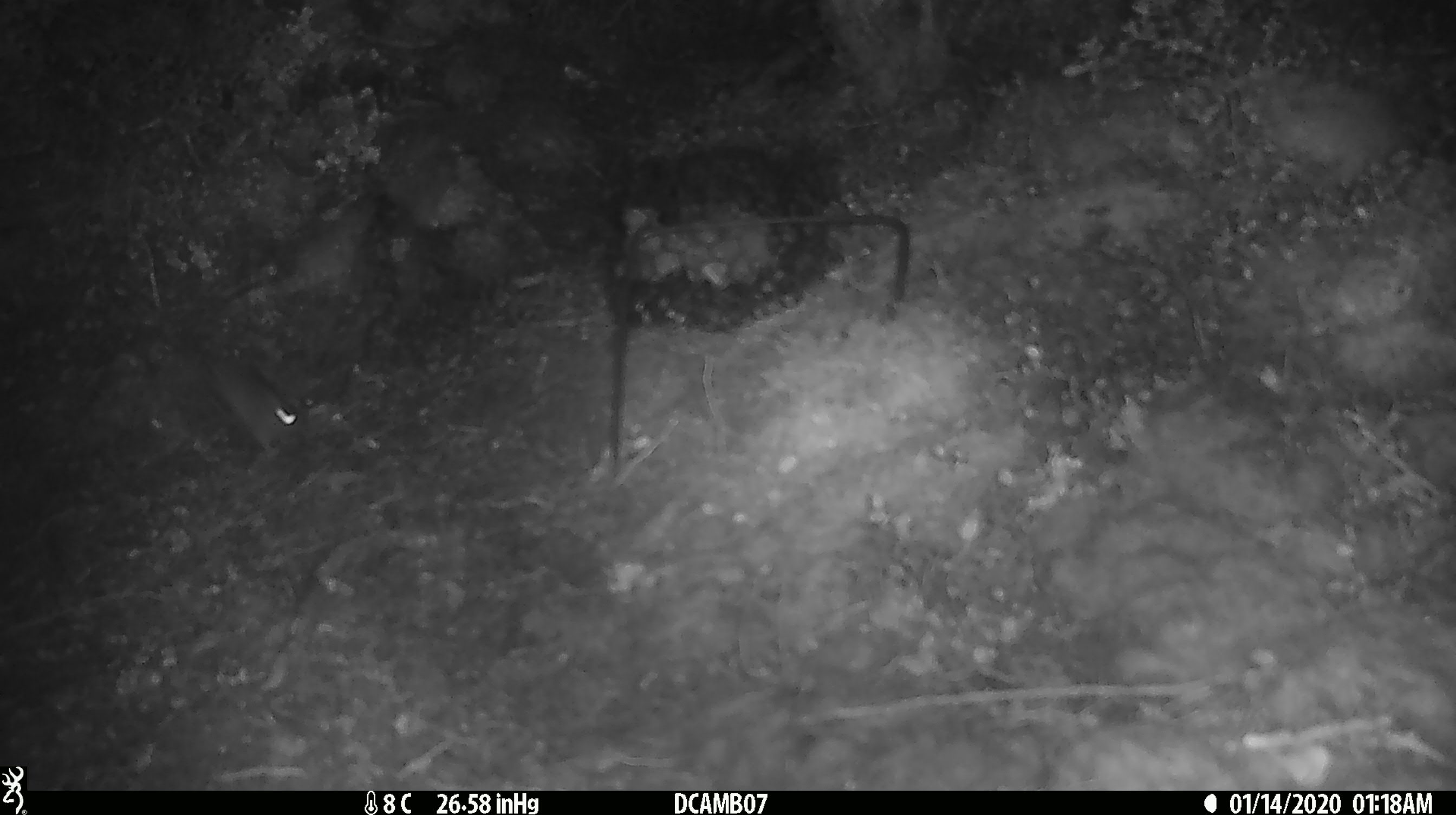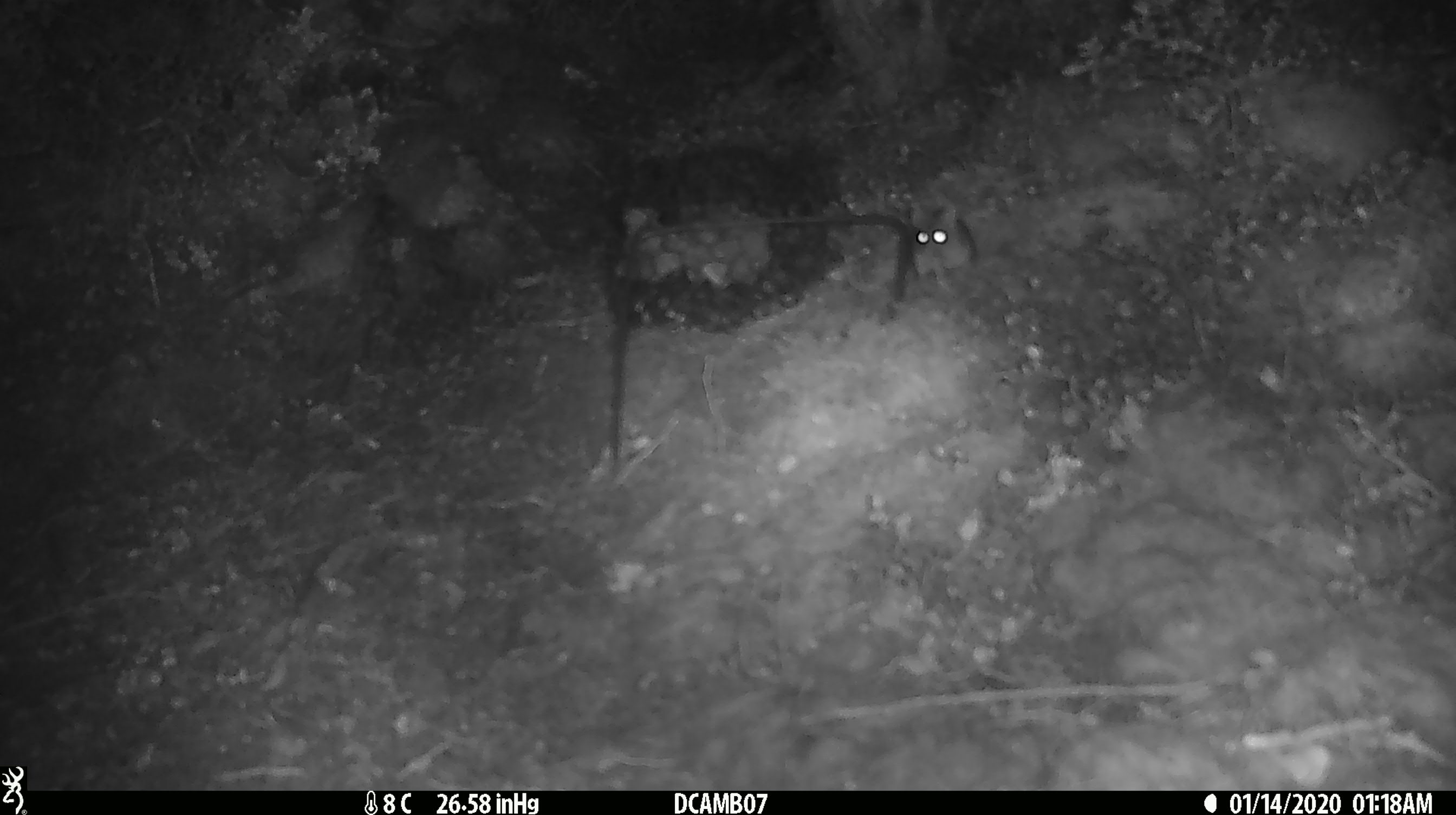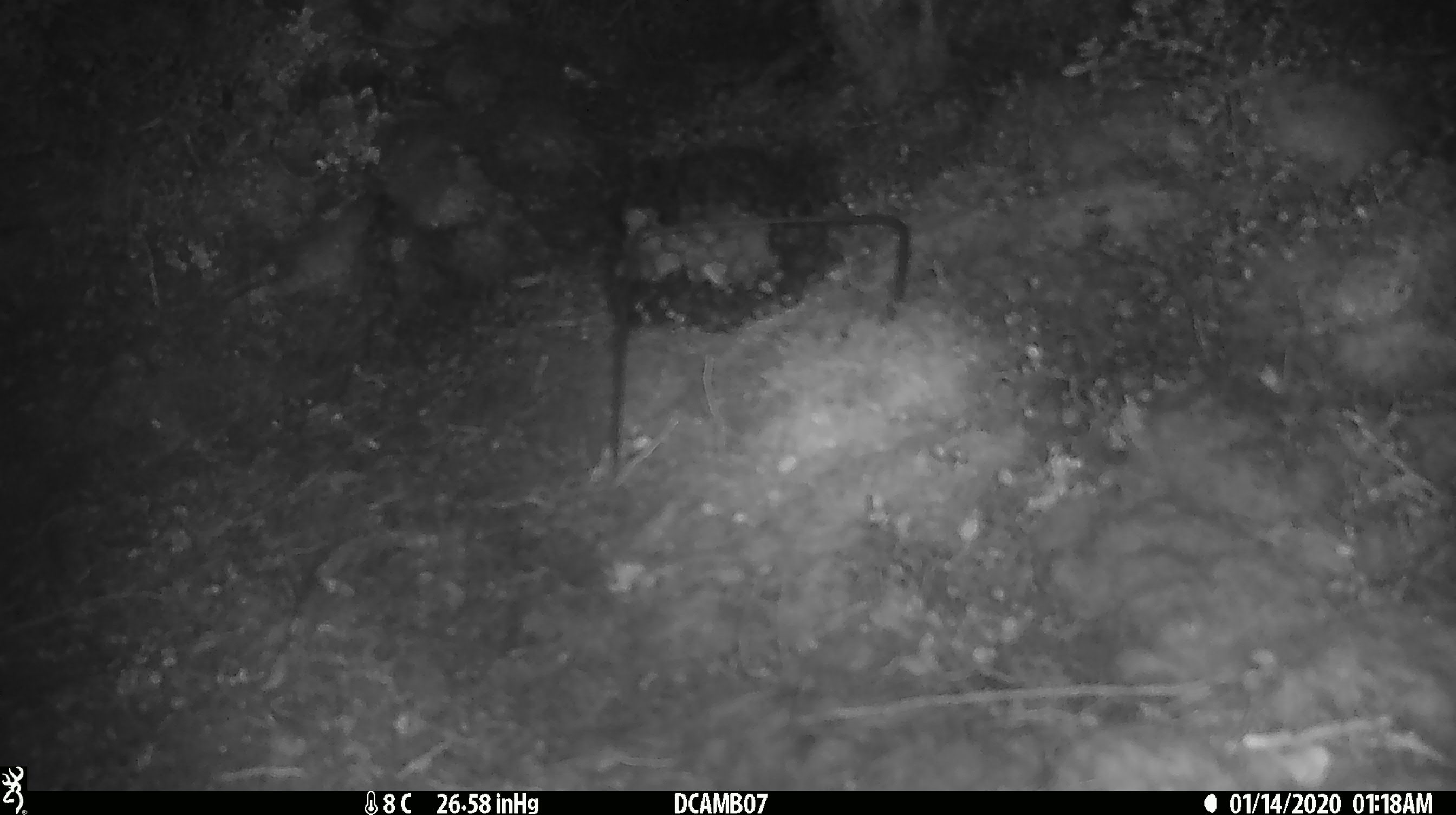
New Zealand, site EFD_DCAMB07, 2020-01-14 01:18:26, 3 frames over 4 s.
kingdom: Animalia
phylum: Chordata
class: Mammalia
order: Rodentia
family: Muridae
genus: Mus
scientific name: Mus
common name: mouse